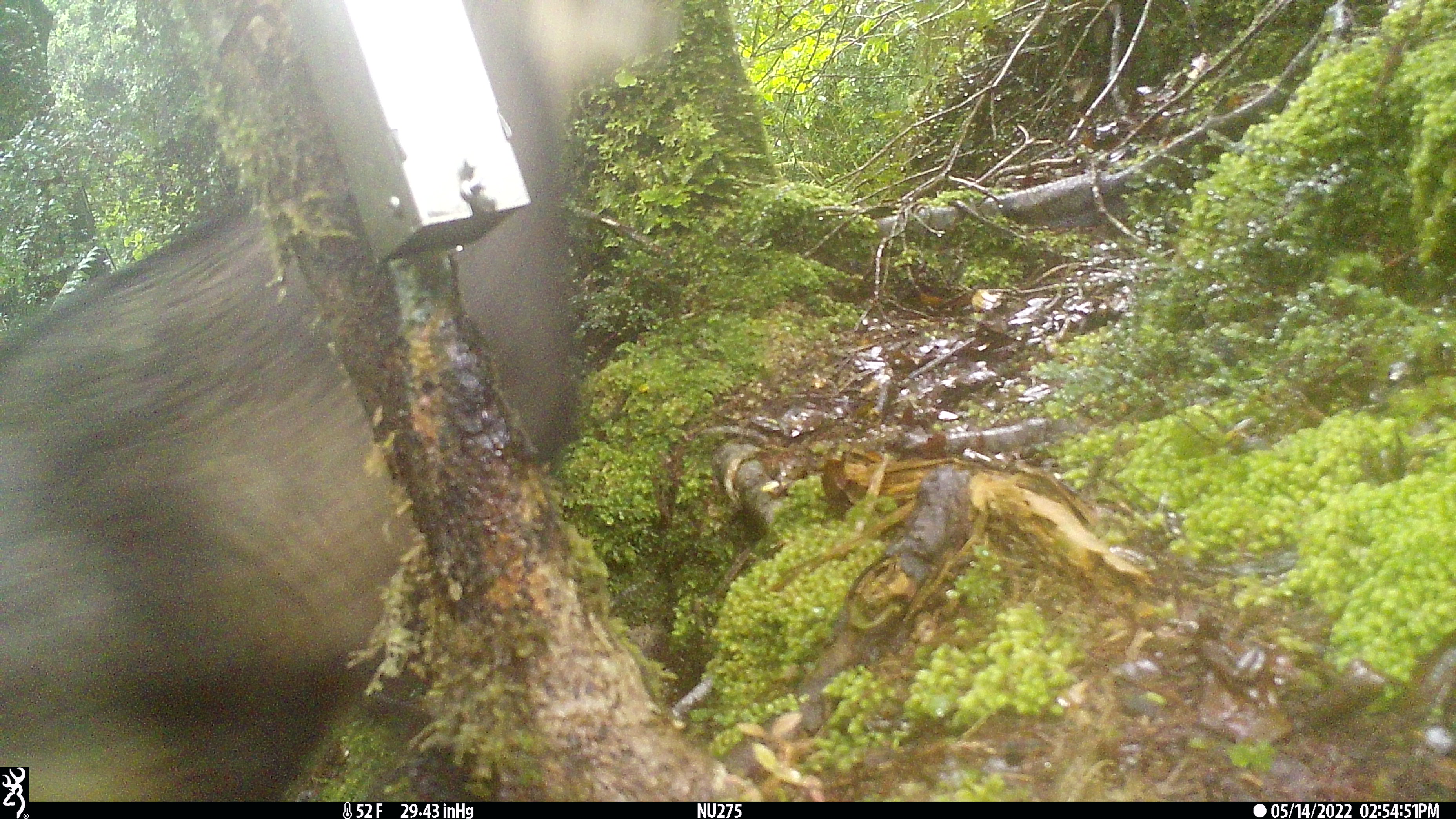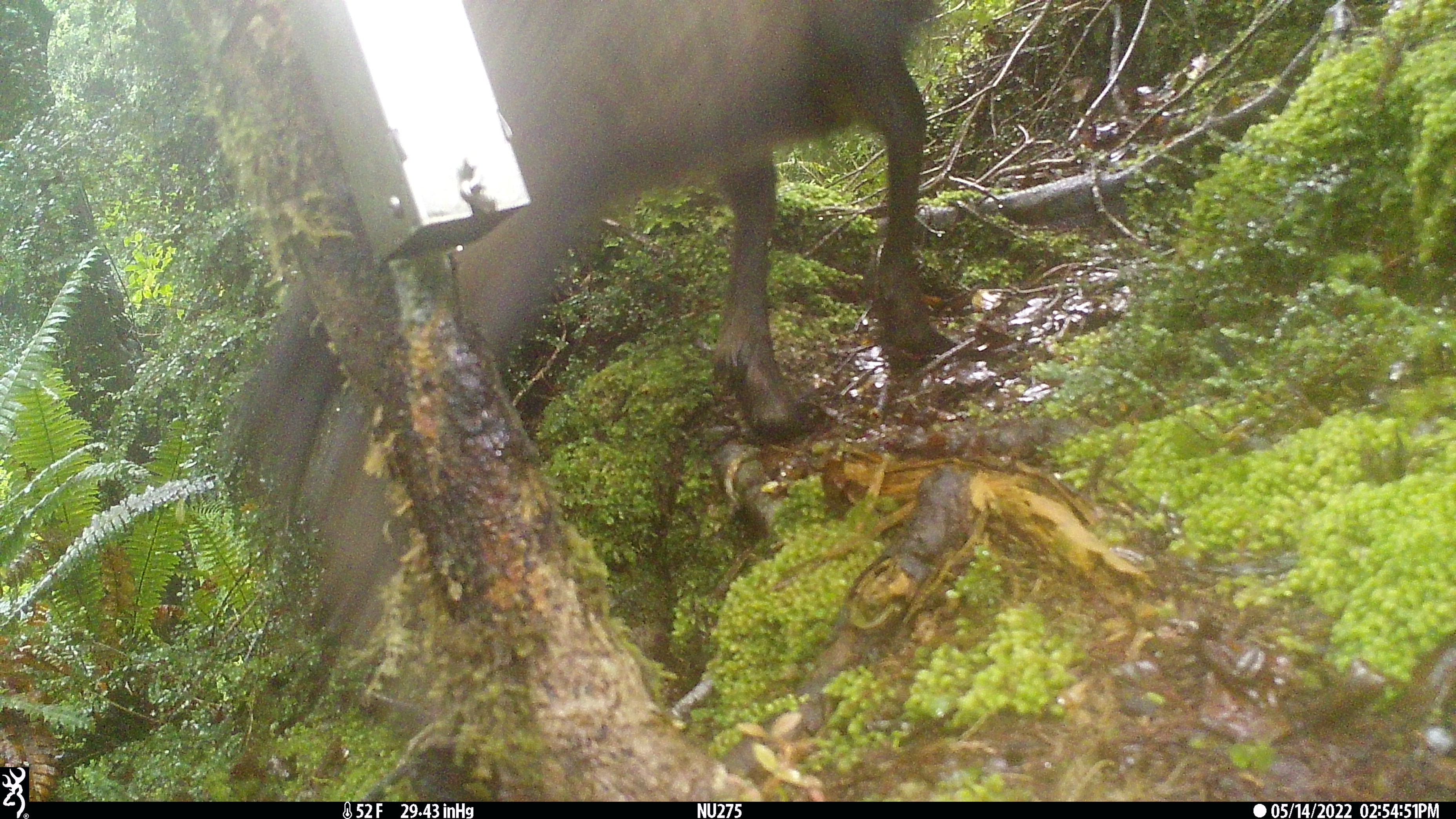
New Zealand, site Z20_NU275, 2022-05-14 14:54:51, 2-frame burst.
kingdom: Animalia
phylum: Chordata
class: Mammalia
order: Artiodactyla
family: Bovidae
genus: Rupicapra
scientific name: Rupicapra rupicapra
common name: alpine chamois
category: chamois